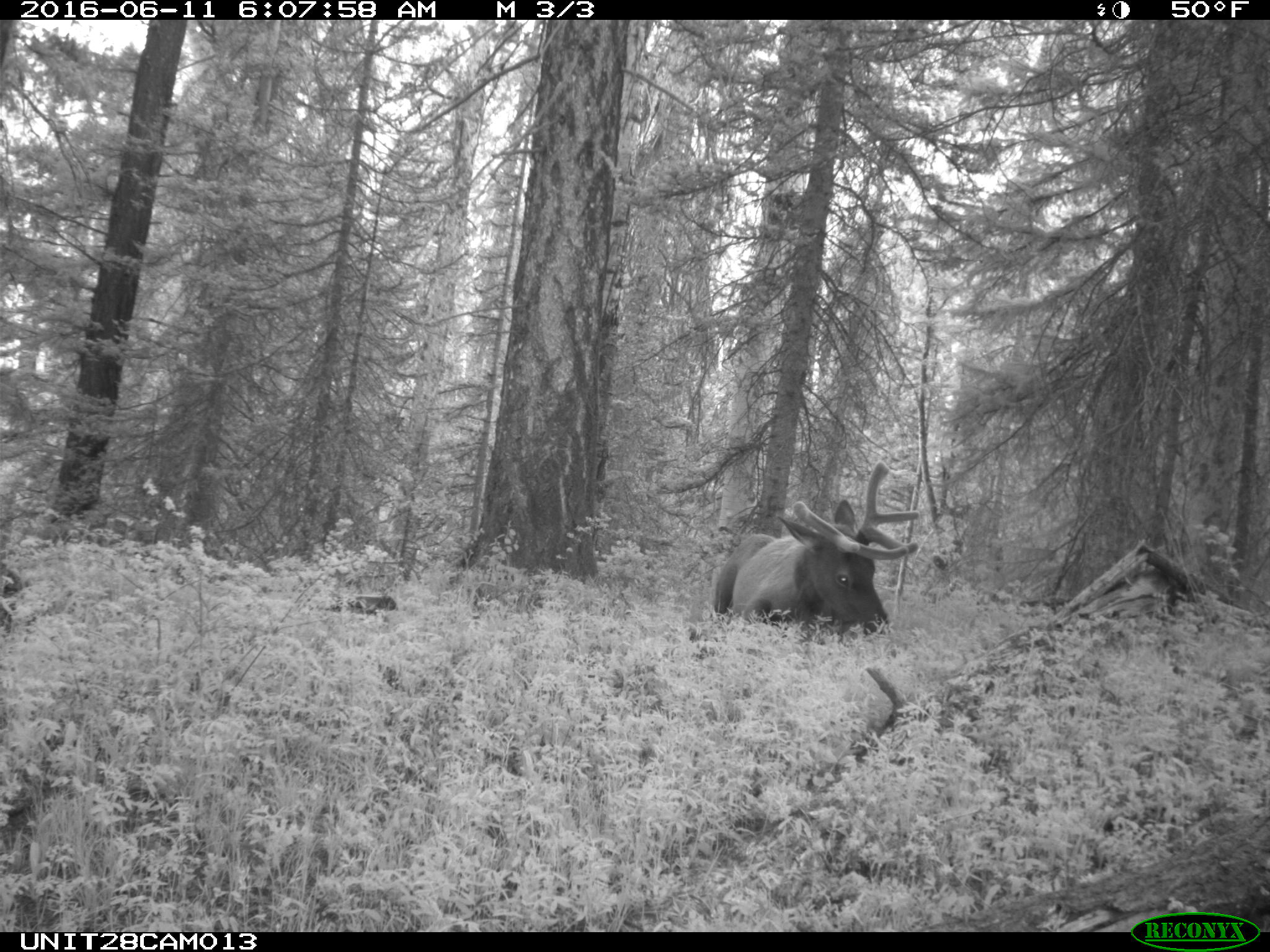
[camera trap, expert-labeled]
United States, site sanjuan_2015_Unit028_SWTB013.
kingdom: Animalia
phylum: Chordata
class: Mammalia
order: Artiodactyla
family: Cervidae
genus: Cervus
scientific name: Cervus elaphus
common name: red deer